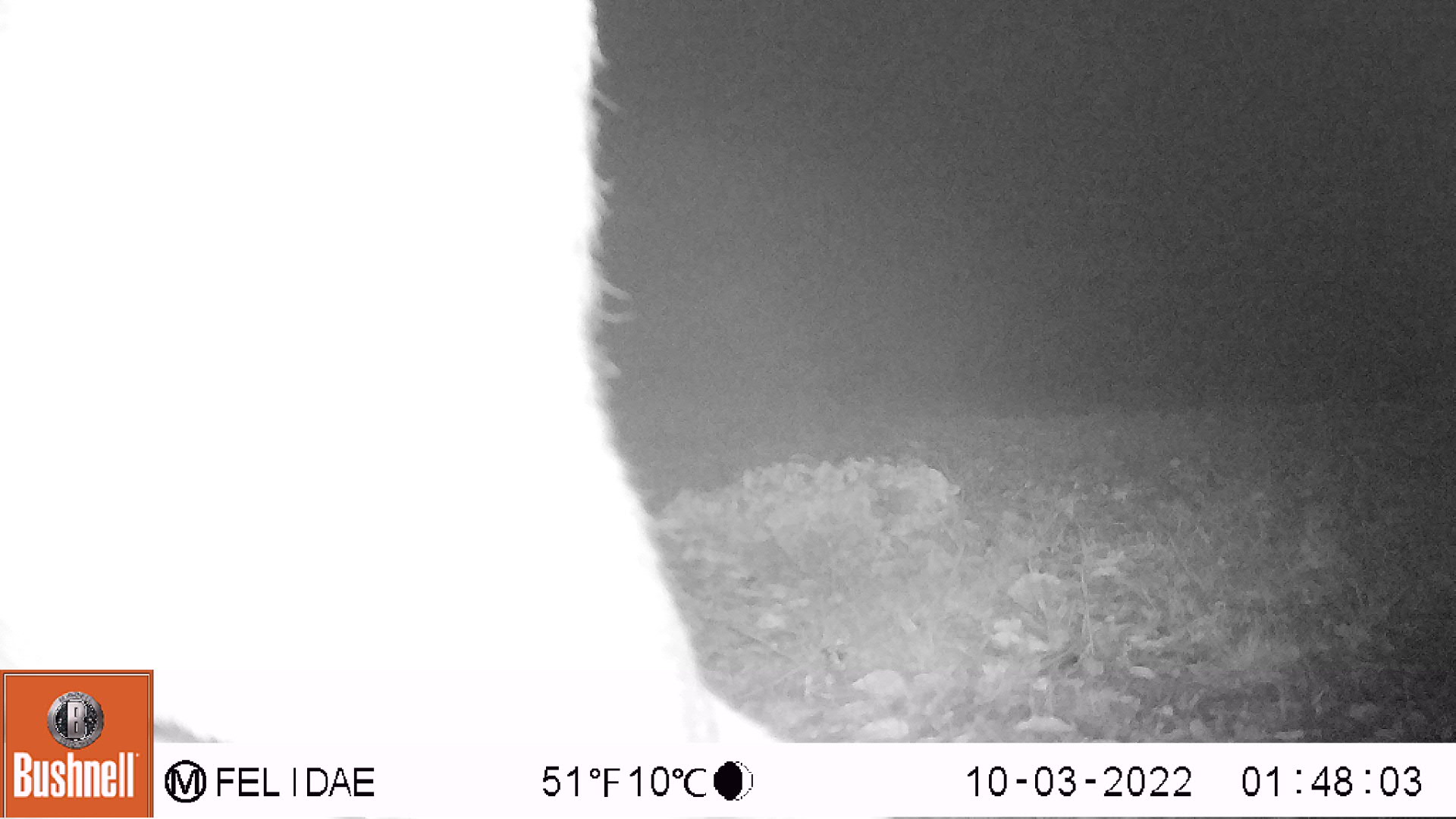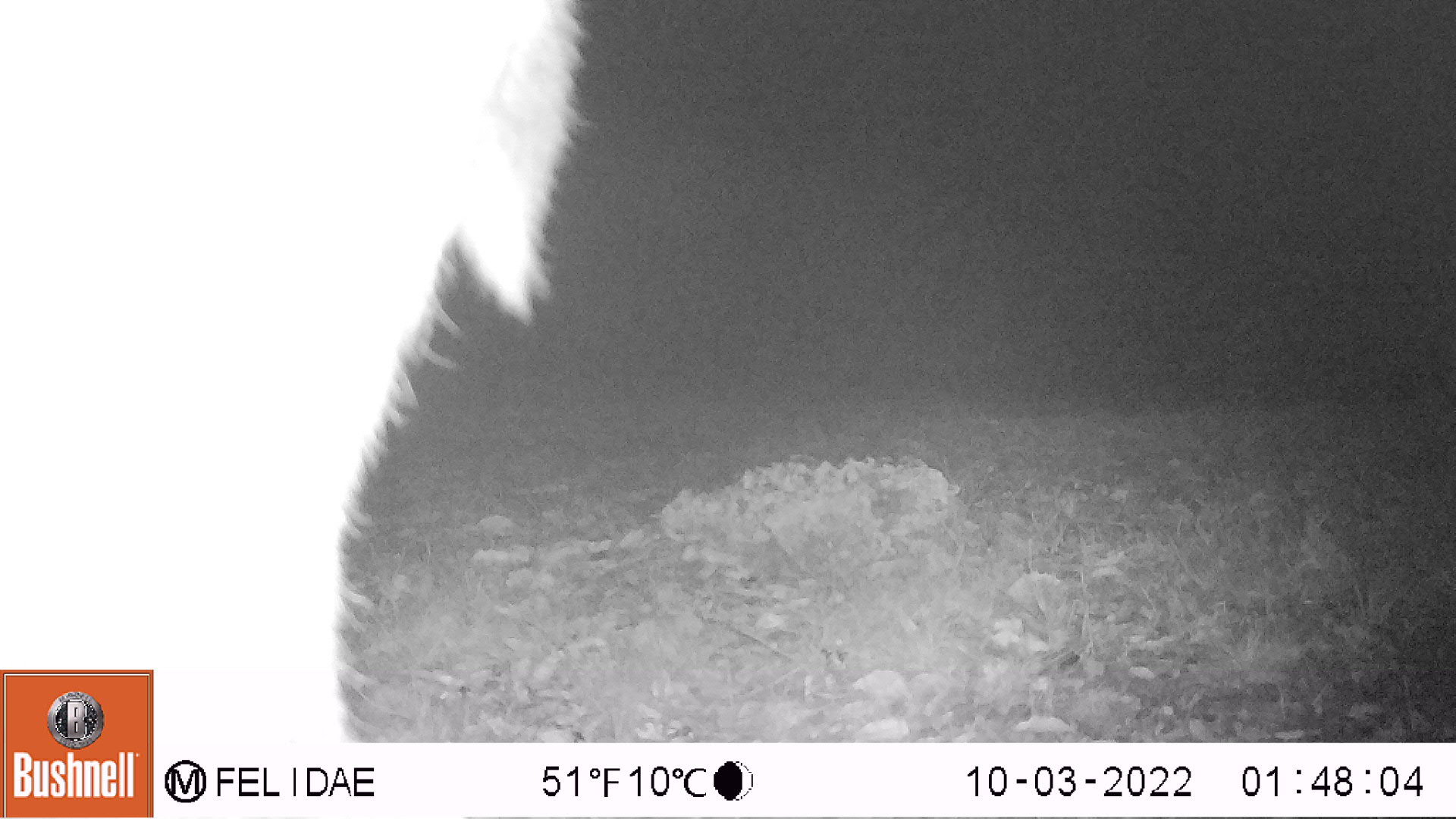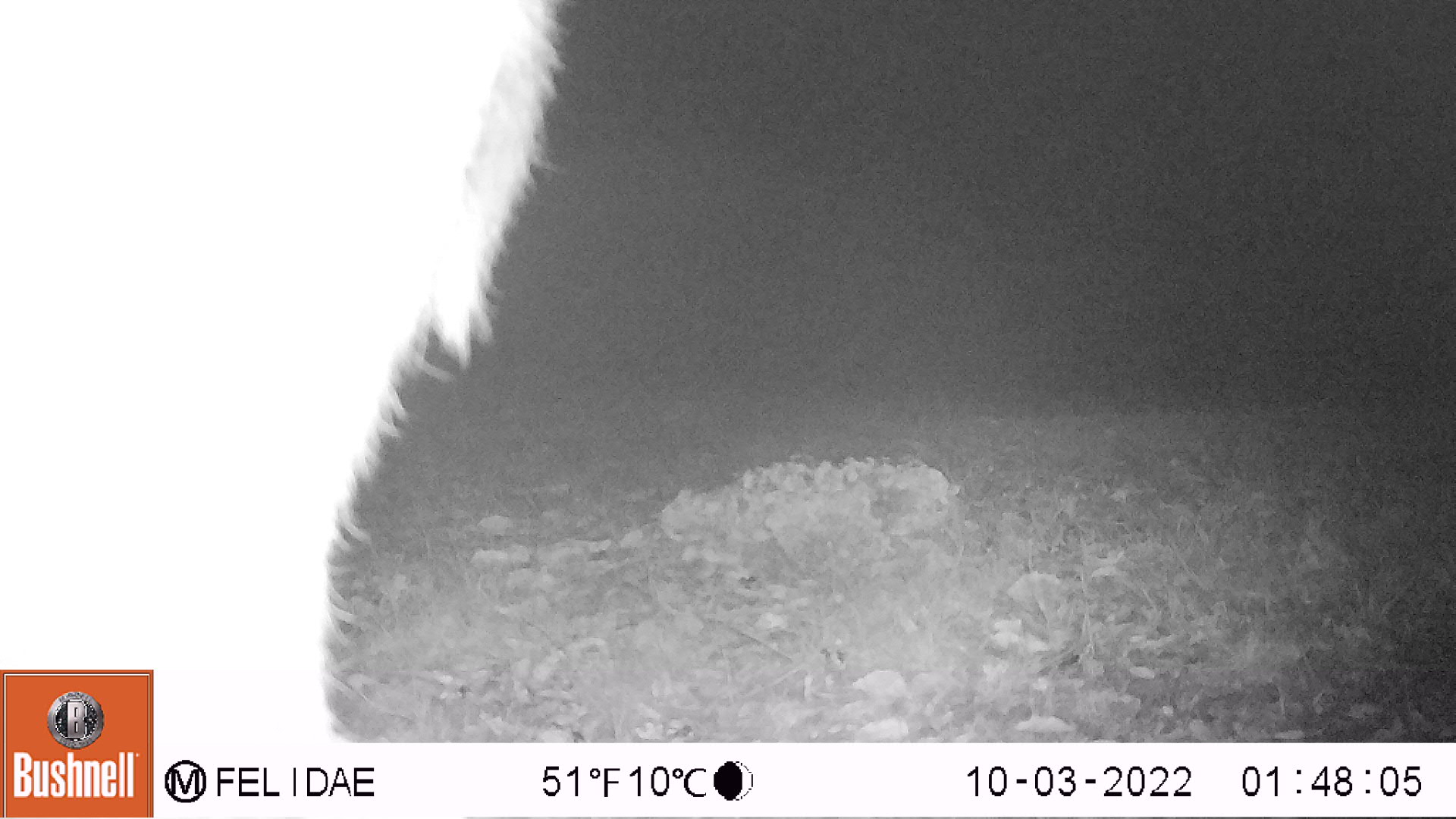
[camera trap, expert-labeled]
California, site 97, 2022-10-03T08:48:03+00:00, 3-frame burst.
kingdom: Animalia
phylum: Chordata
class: Mammalia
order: Artiodactyla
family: Cervidae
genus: Odocoileus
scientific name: Odocoileus hemionus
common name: mule deer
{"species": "mule deer (Odocoileus hemionus)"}